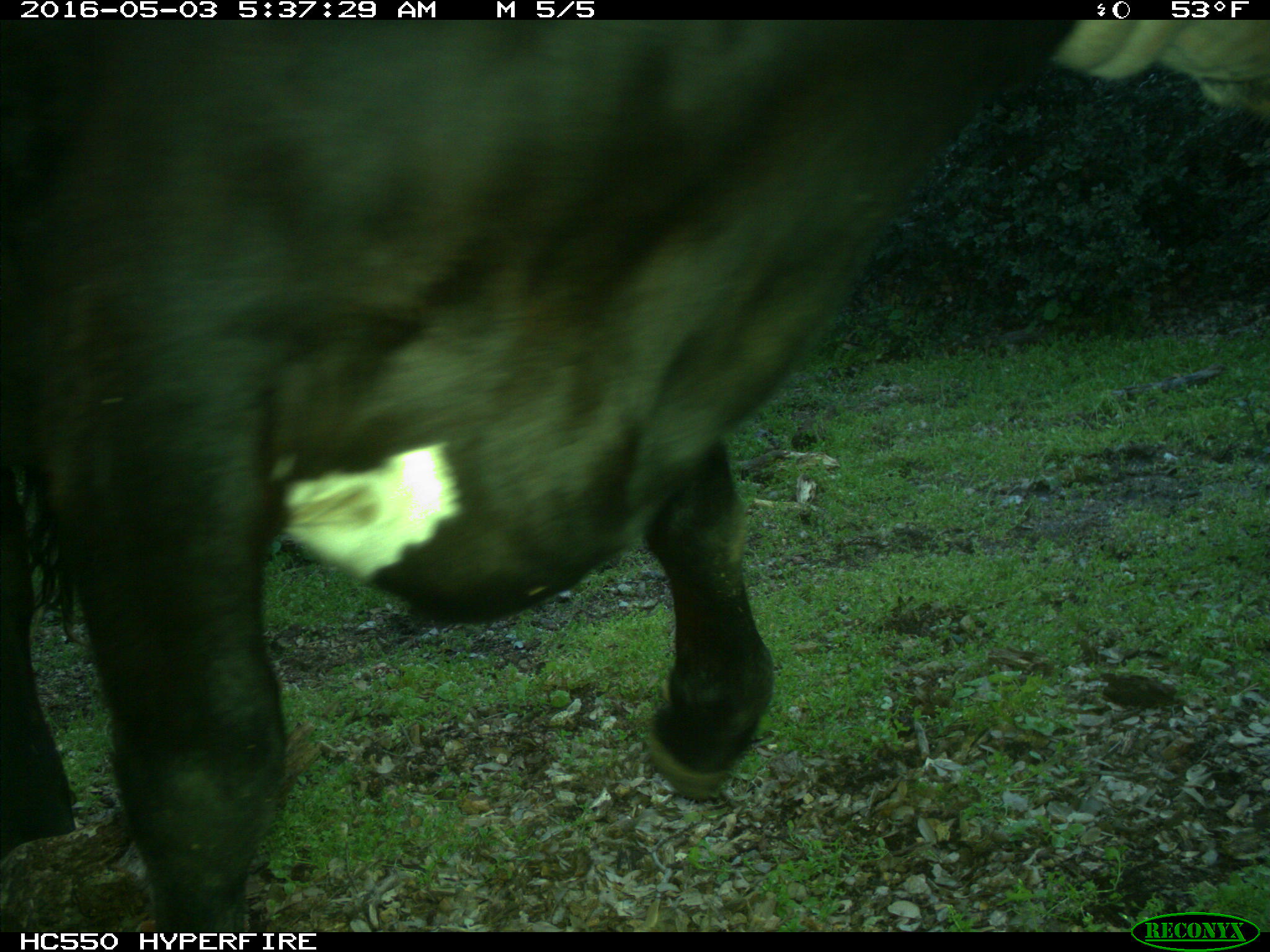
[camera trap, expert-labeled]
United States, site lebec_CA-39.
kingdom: Animalia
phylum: Chordata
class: Mammalia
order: Artiodactyla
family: Bovidae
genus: Bos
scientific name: Bos taurus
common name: domestic cow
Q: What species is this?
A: Bos taurus (domestic cow).